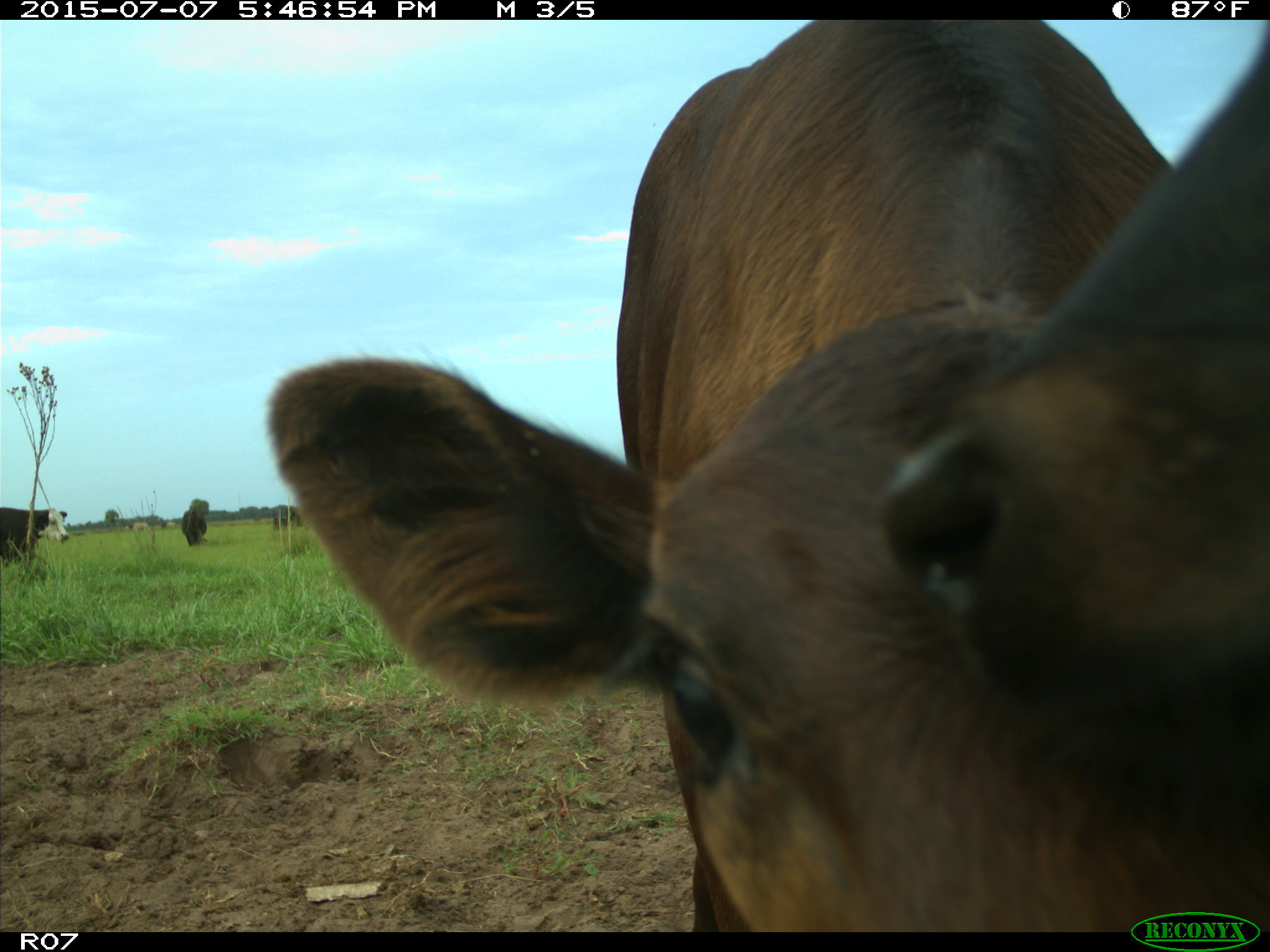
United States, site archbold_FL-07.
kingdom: Animalia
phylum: Chordata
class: Mammalia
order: Artiodactyla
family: Bovidae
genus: Bos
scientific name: Bos taurus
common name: domestic cow